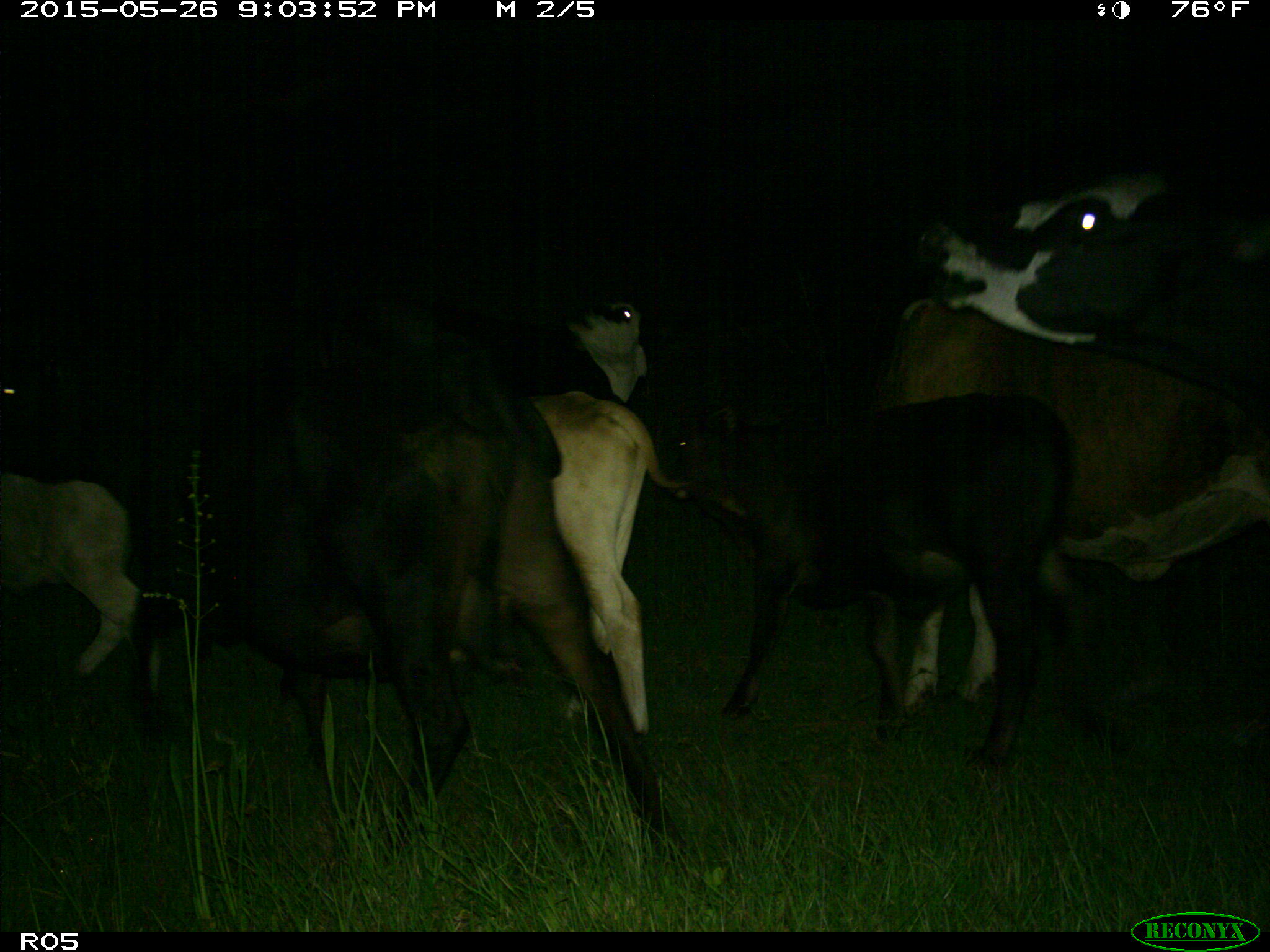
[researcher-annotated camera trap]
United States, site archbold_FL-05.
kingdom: Animalia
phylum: Chordata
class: Mammalia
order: Artiodactyla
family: Bovidae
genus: Bos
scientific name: Bos taurus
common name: domestic cow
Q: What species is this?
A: Bos taurus (domestic cow).